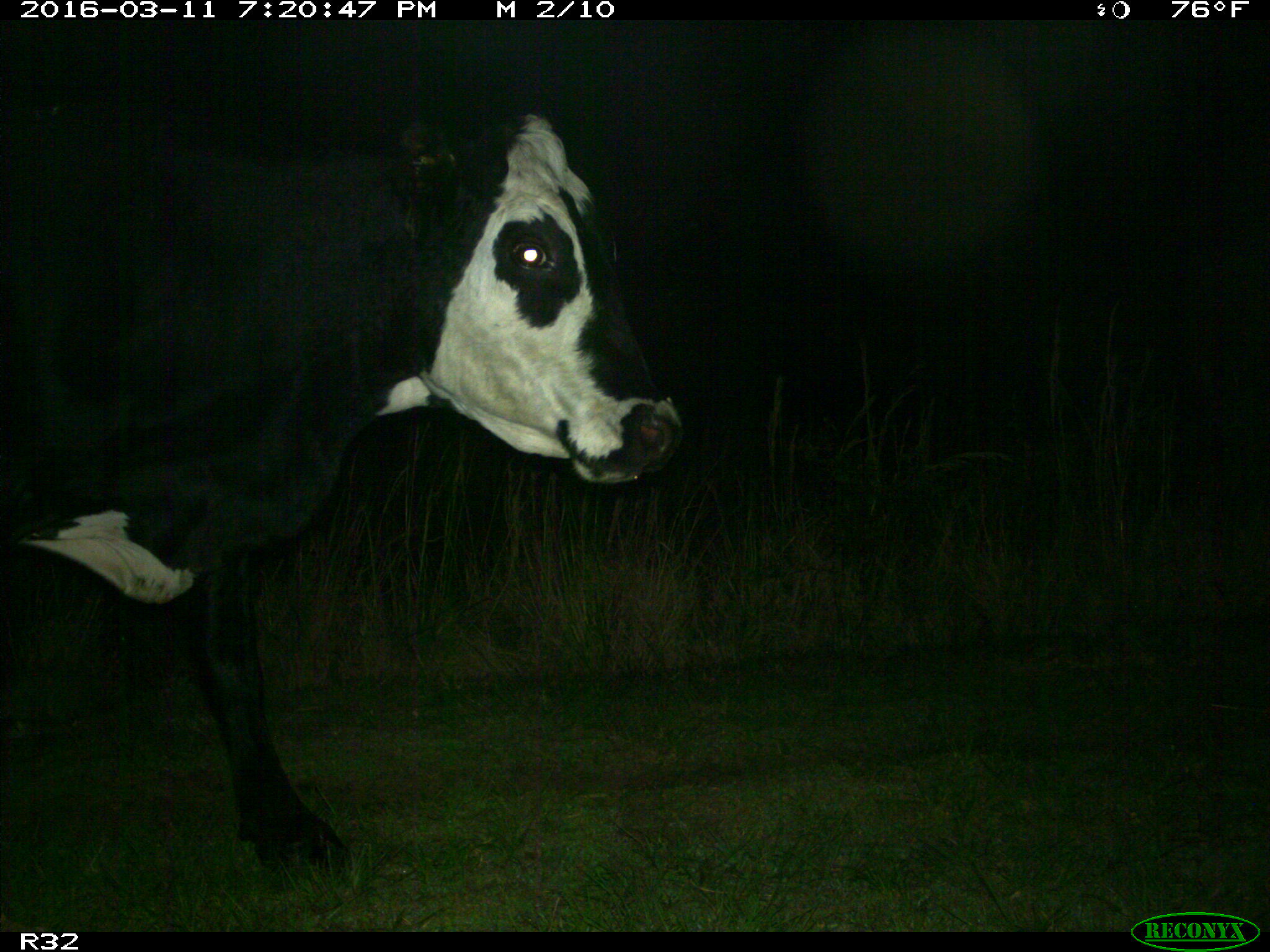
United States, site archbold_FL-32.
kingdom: Animalia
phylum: Chordata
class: Mammalia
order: Artiodactyla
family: Bovidae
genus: Bos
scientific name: Bos taurus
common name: domestic cow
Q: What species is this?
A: Bos taurus (domestic cow).